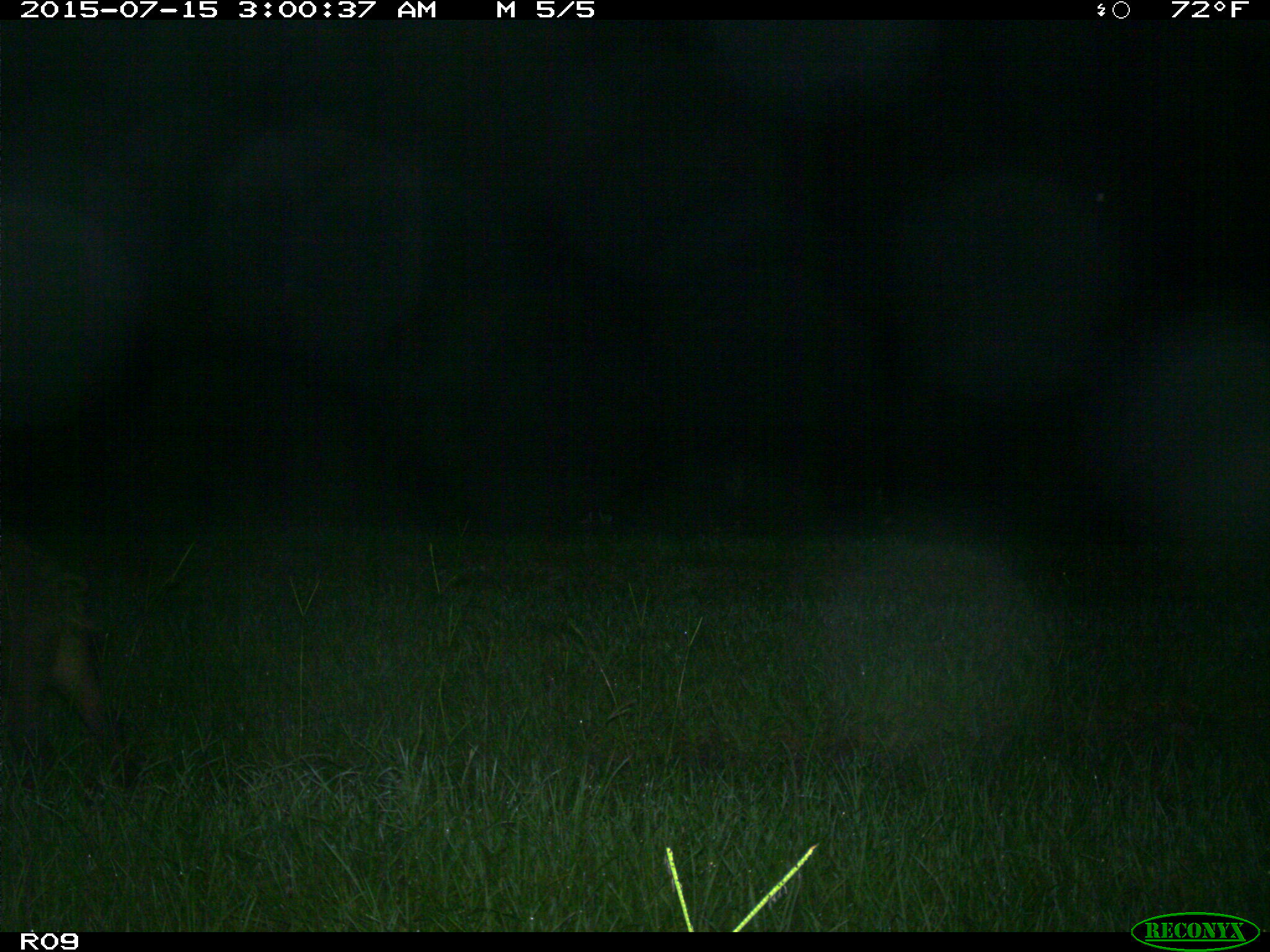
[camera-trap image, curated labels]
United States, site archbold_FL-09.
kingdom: Animalia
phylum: Chordata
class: Mammalia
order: Artiodactyla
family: Suidae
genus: Sus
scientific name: Sus scrofa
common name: wild boar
Sus scrofa (wild boar).